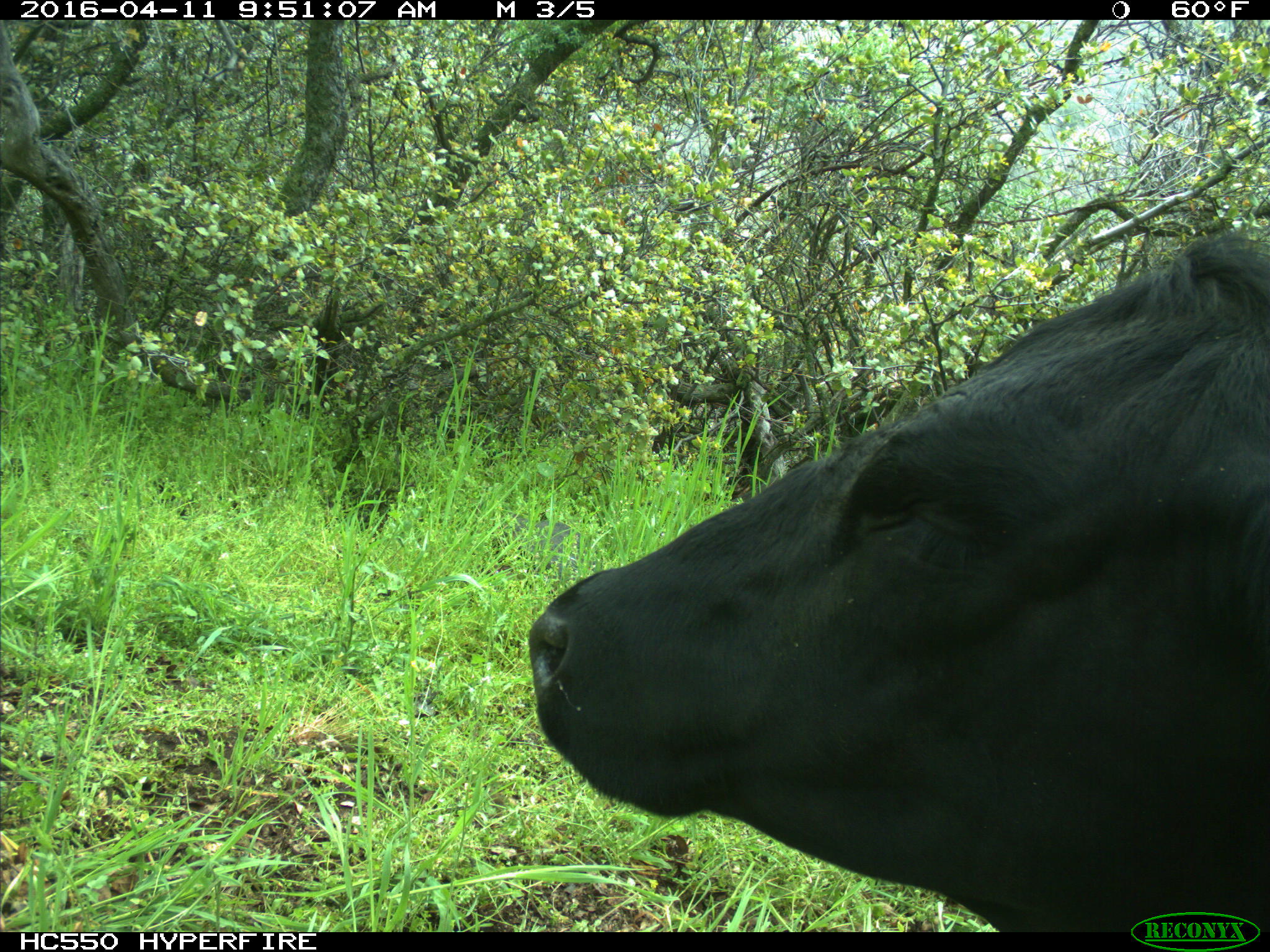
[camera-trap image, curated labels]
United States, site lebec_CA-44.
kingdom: Animalia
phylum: Chordata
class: Mammalia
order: Artiodactyla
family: Bovidae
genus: Bos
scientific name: Bos taurus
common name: domestic cow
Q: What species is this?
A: Bos taurus (domestic cow).